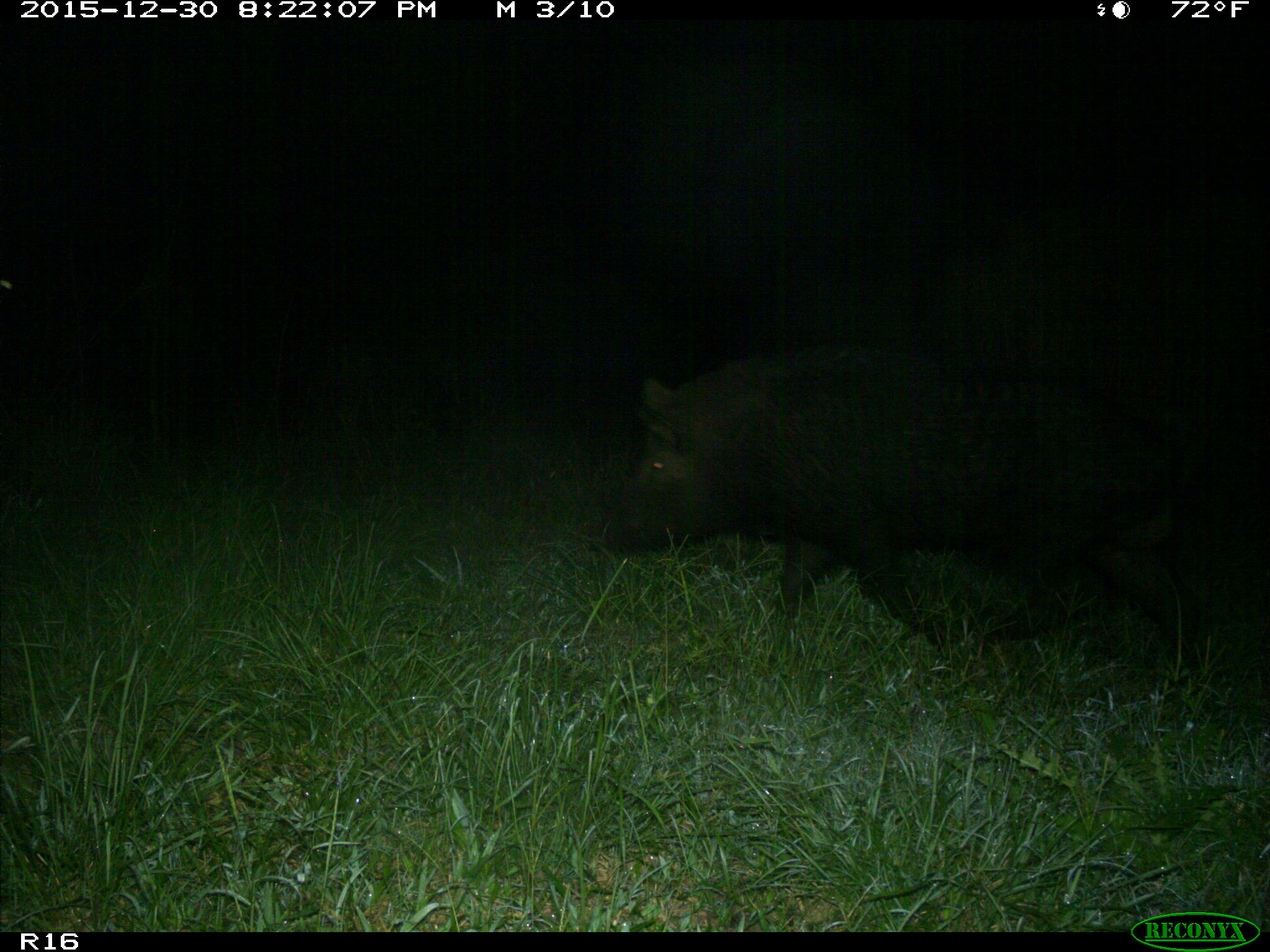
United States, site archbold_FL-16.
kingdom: Animalia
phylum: Chordata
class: Mammalia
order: Artiodactyla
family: Suidae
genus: Sus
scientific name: Sus scrofa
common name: wild boar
Sus scrofa (wild boar).